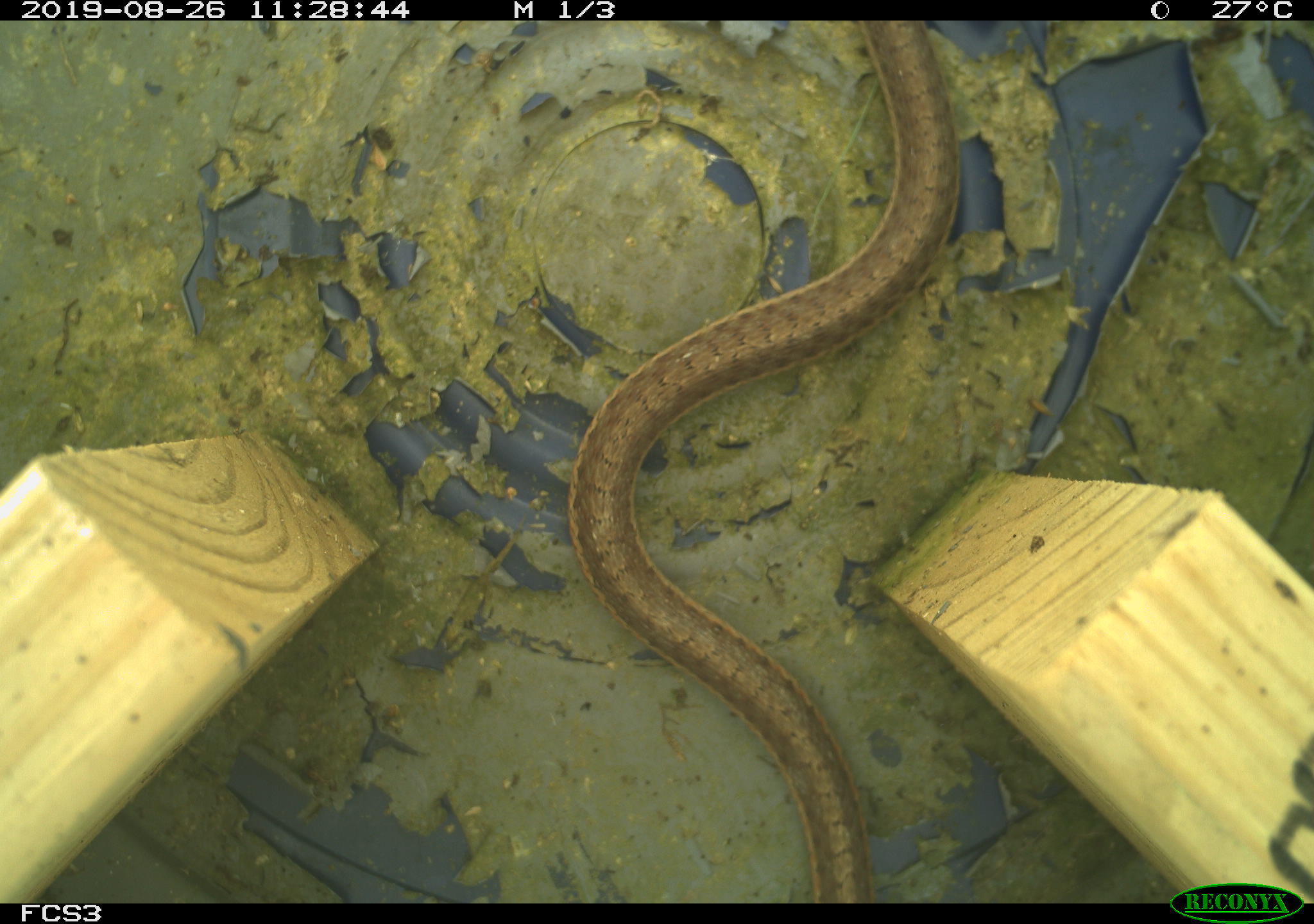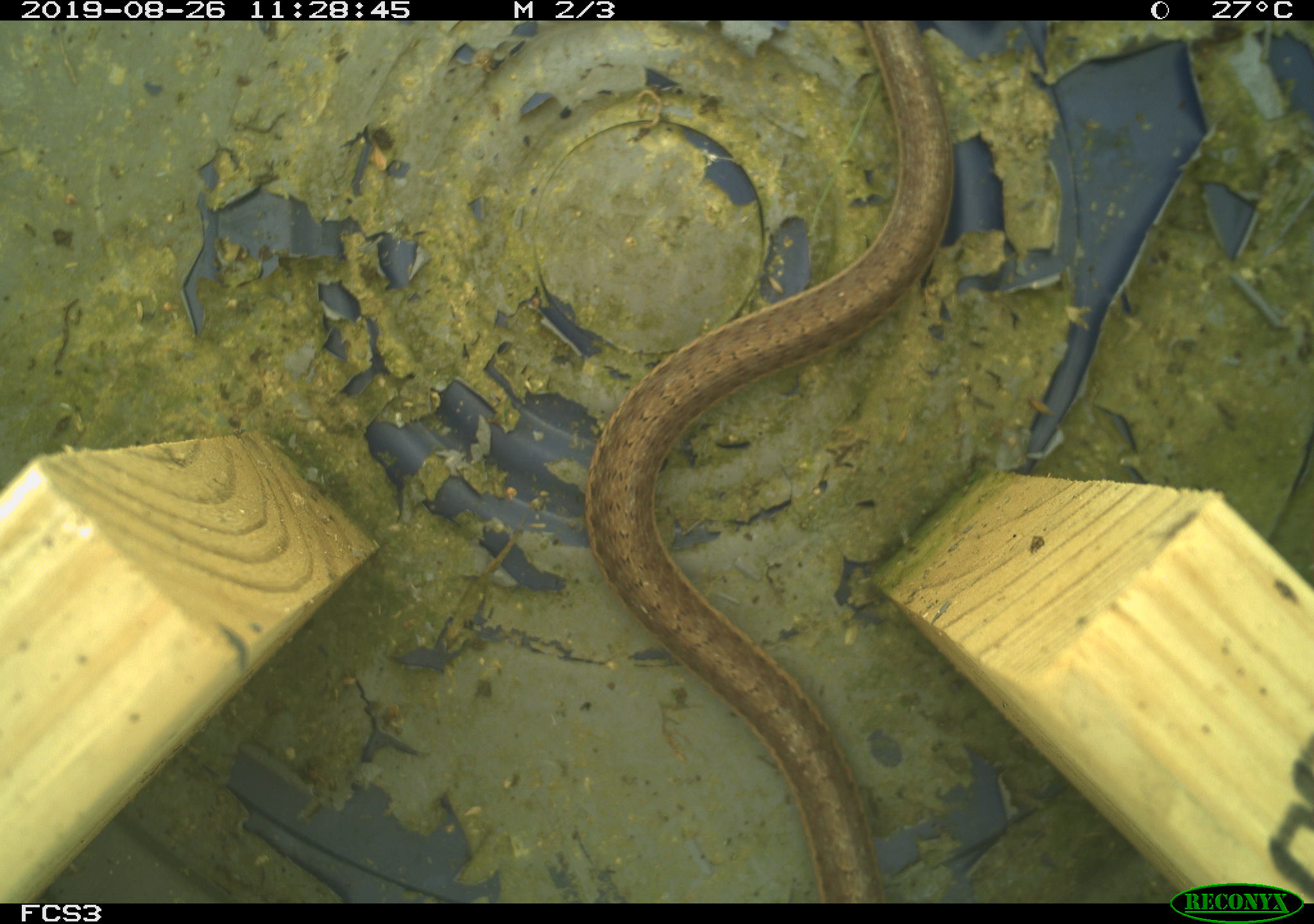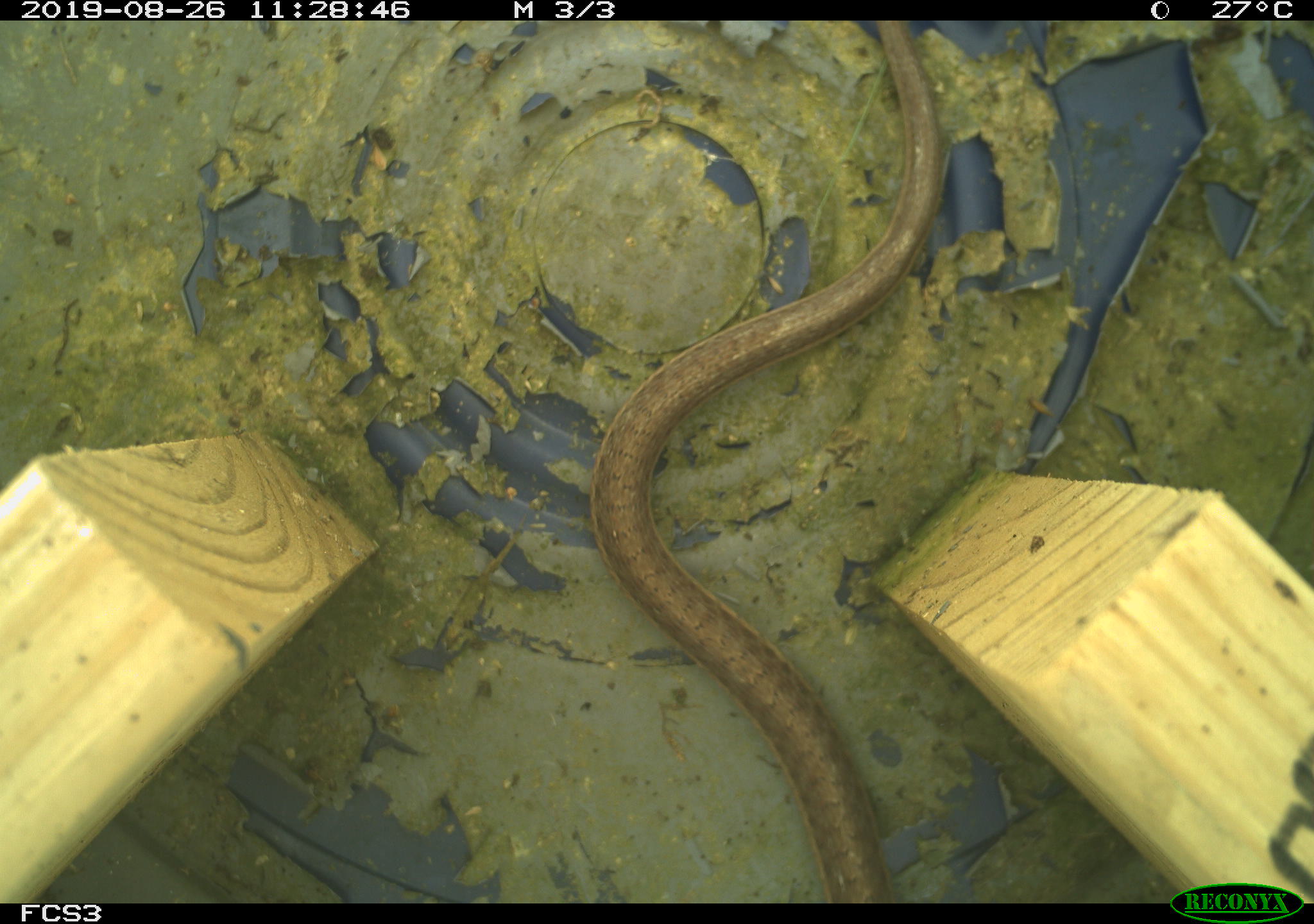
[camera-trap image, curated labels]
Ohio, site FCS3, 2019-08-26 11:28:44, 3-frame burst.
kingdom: Animalia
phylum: Chordata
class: Reptilia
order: Squamata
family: Colubridae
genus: Thamnophis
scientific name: Thamnophis sirtalis sirtalis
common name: eastern gartersnake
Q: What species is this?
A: Eastern gartersnake (Thamnophis sirtalis sirtalis).